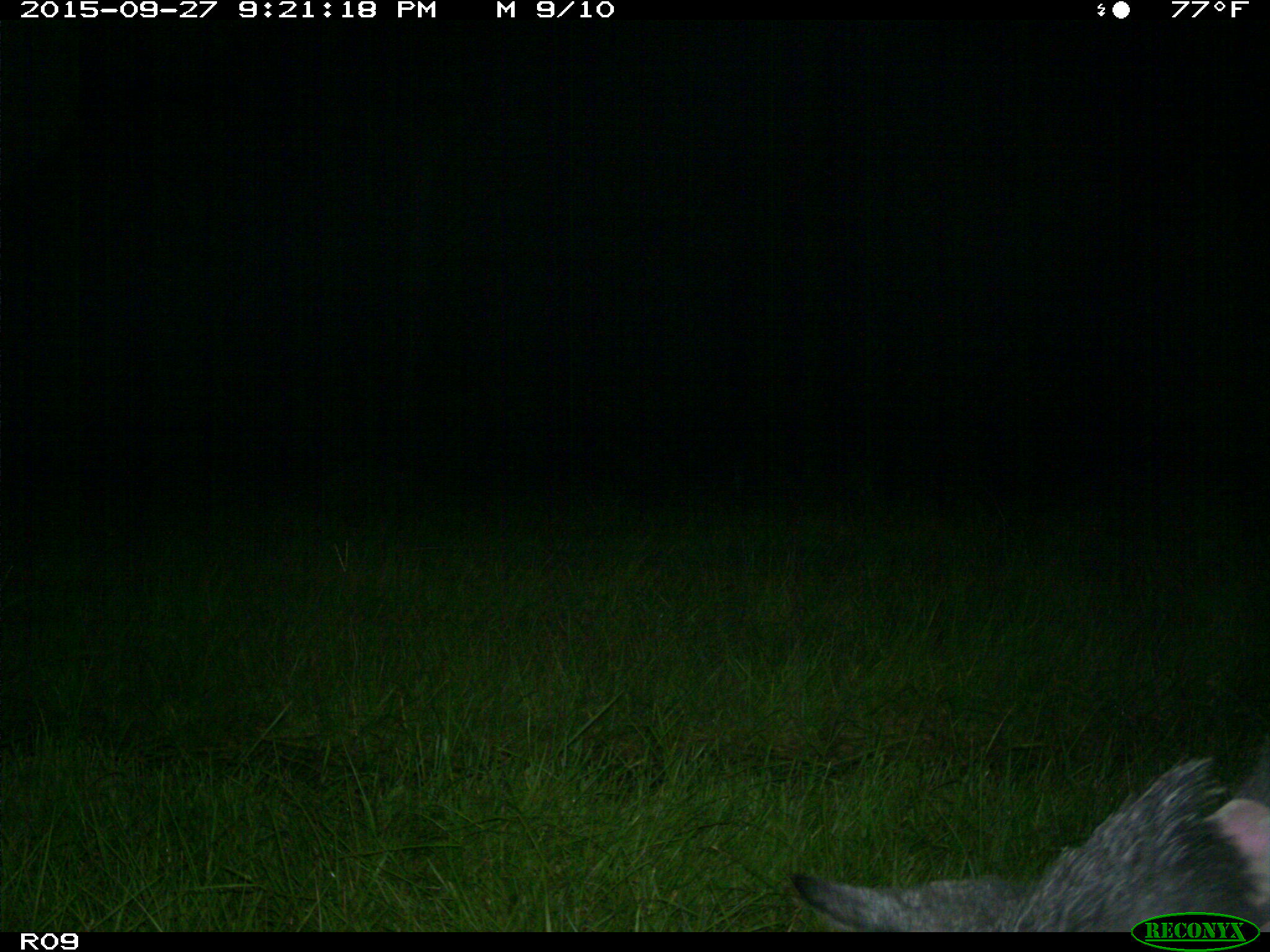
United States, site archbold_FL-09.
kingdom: Animalia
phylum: Chordata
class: Mammalia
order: Artiodactyla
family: Suidae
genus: Sus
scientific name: Sus scrofa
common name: wild boar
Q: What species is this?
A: Sus scrofa (wild boar).